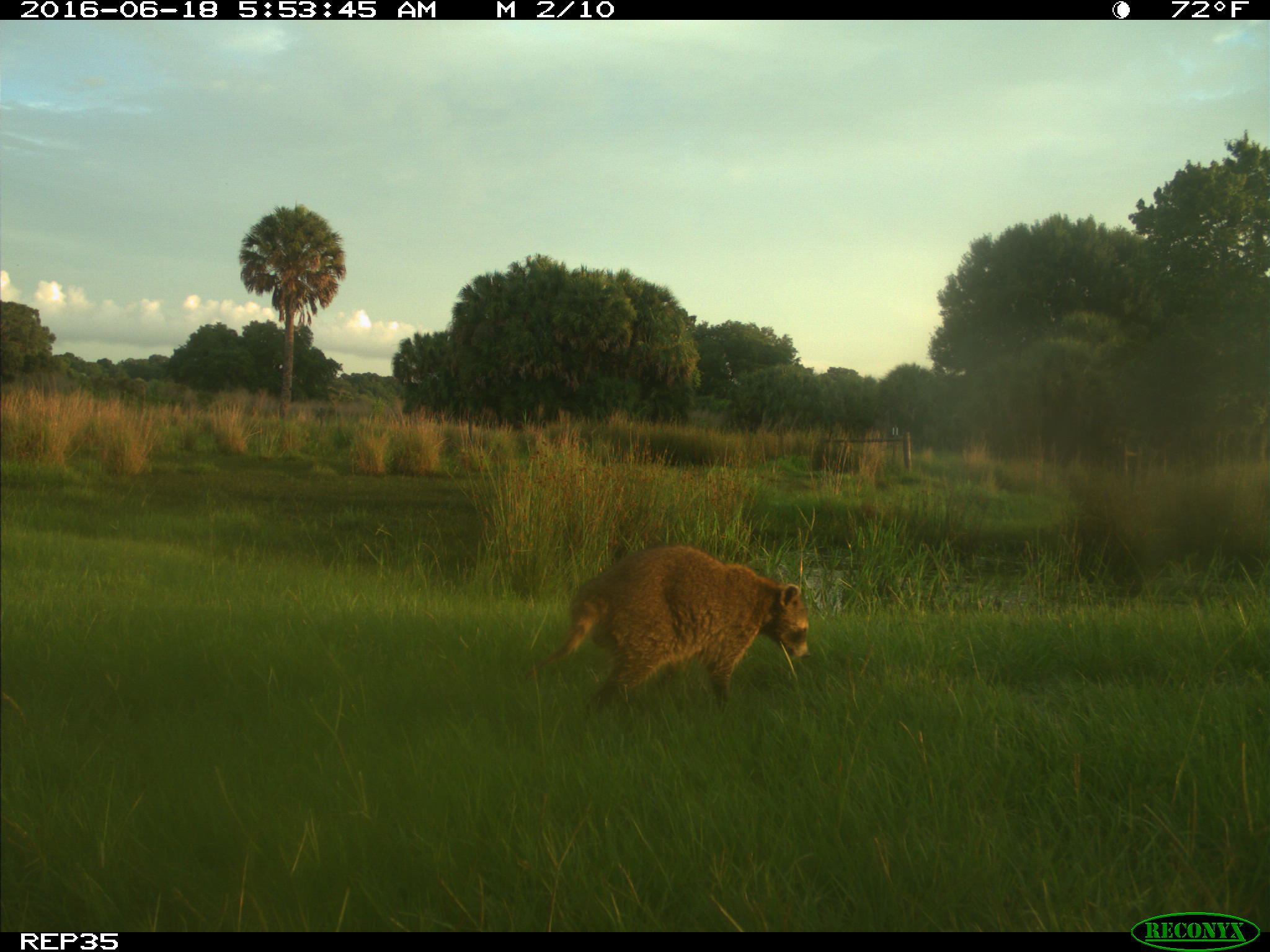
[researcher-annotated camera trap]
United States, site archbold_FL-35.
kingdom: Animalia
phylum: Chordata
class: Mammalia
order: Carnivora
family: Procyonidae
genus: Procyon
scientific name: Procyon lotor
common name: common raccoon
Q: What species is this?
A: Procyon lotor (common raccoon).